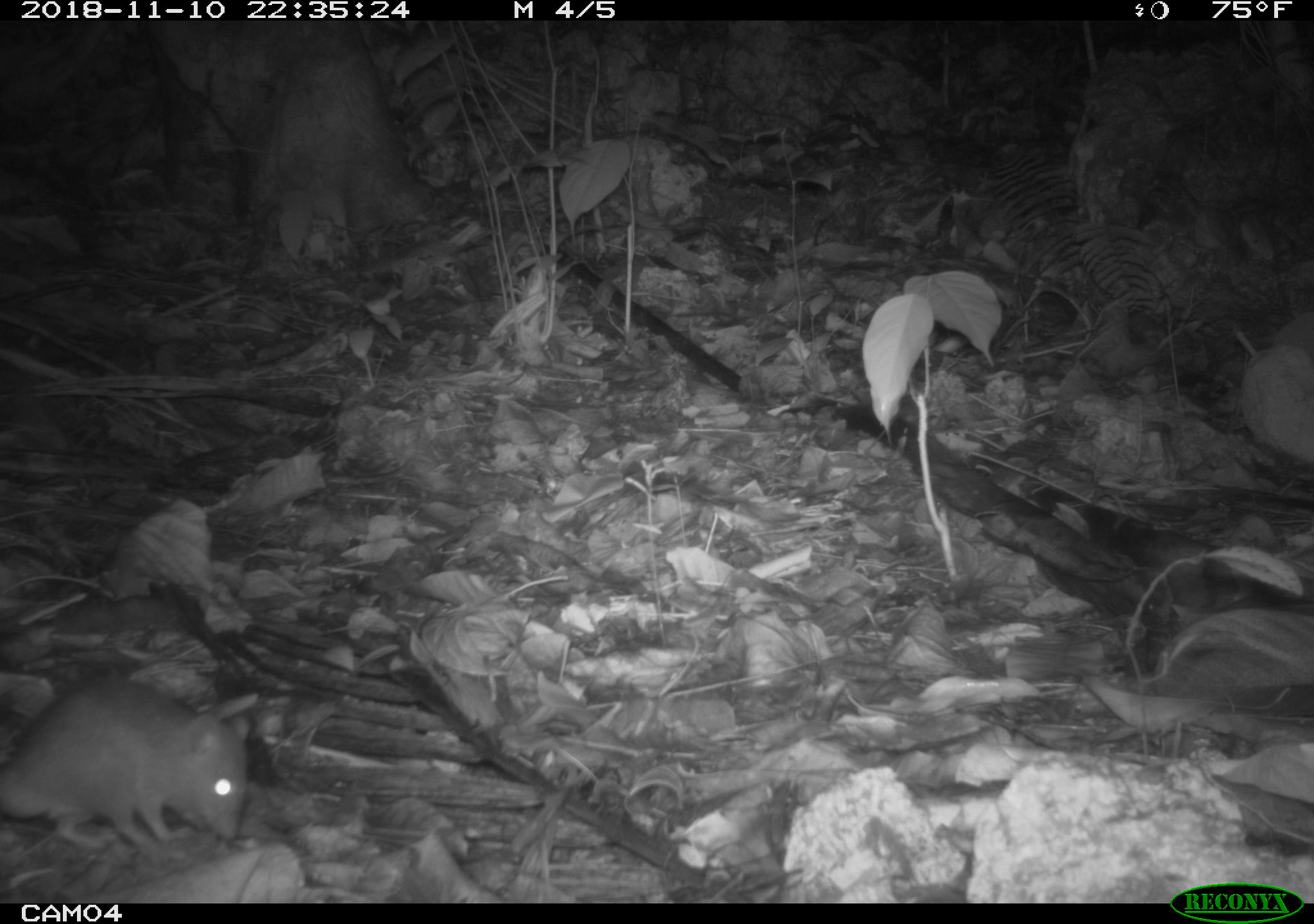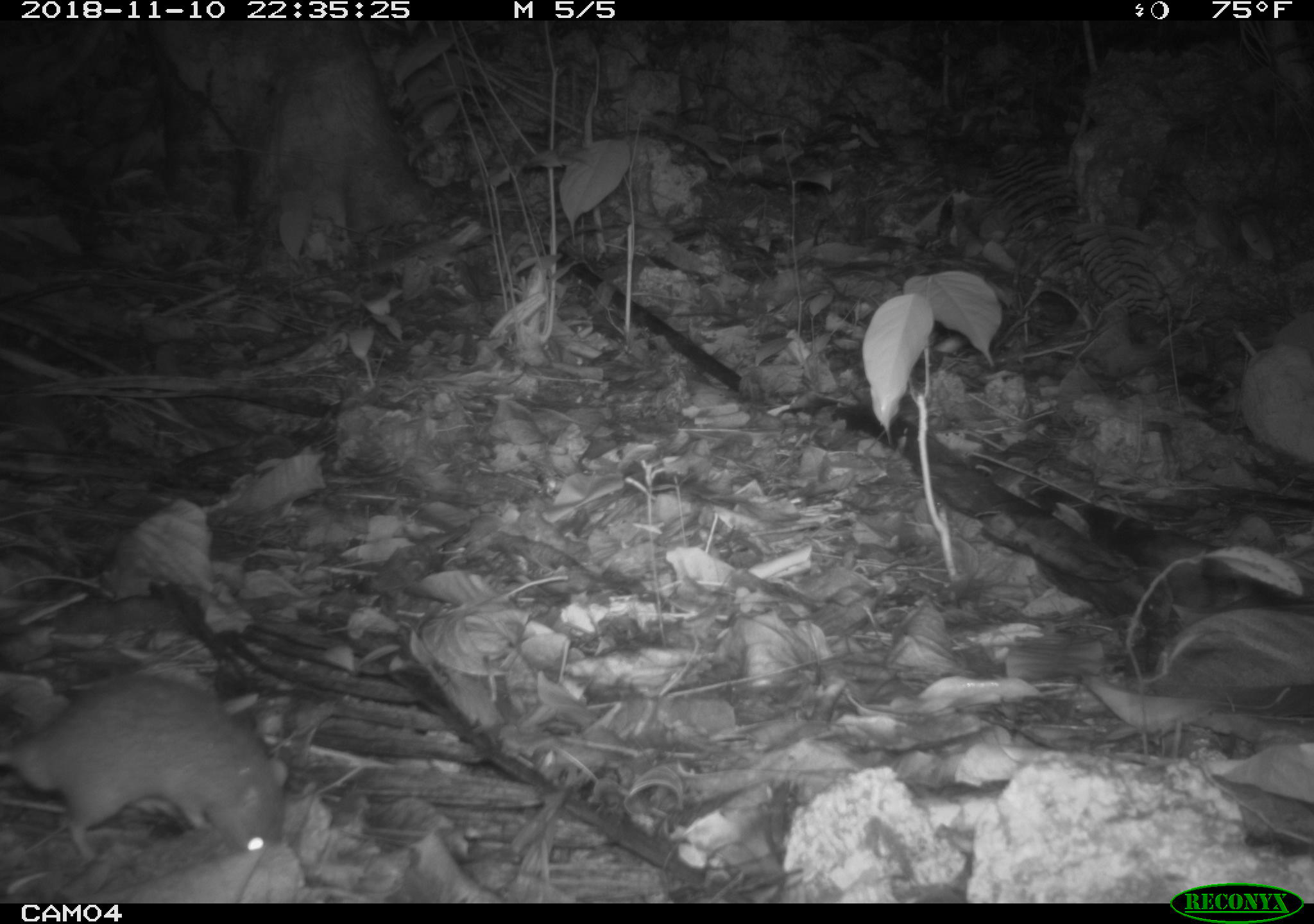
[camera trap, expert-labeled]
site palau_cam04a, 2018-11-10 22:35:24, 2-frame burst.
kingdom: Animalia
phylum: Chordata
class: Mammalia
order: Rodentia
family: Muridae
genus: Rattus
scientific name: Rattus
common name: rat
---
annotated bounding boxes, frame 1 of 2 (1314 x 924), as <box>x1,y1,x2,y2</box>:
rat: <box>1,671,243,853</box>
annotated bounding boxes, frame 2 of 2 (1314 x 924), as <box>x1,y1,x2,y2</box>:
rat: <box>0,674,286,866</box>